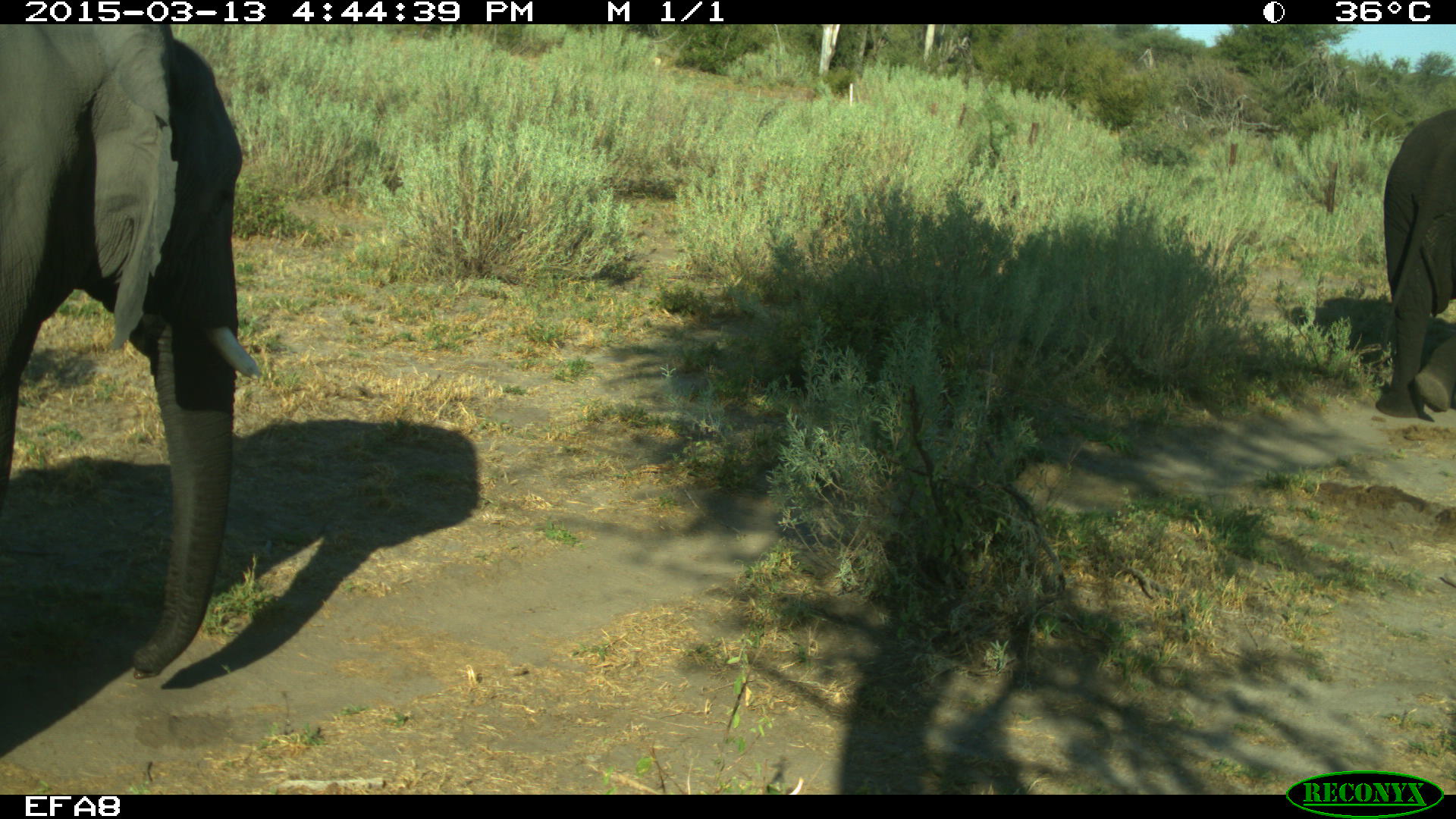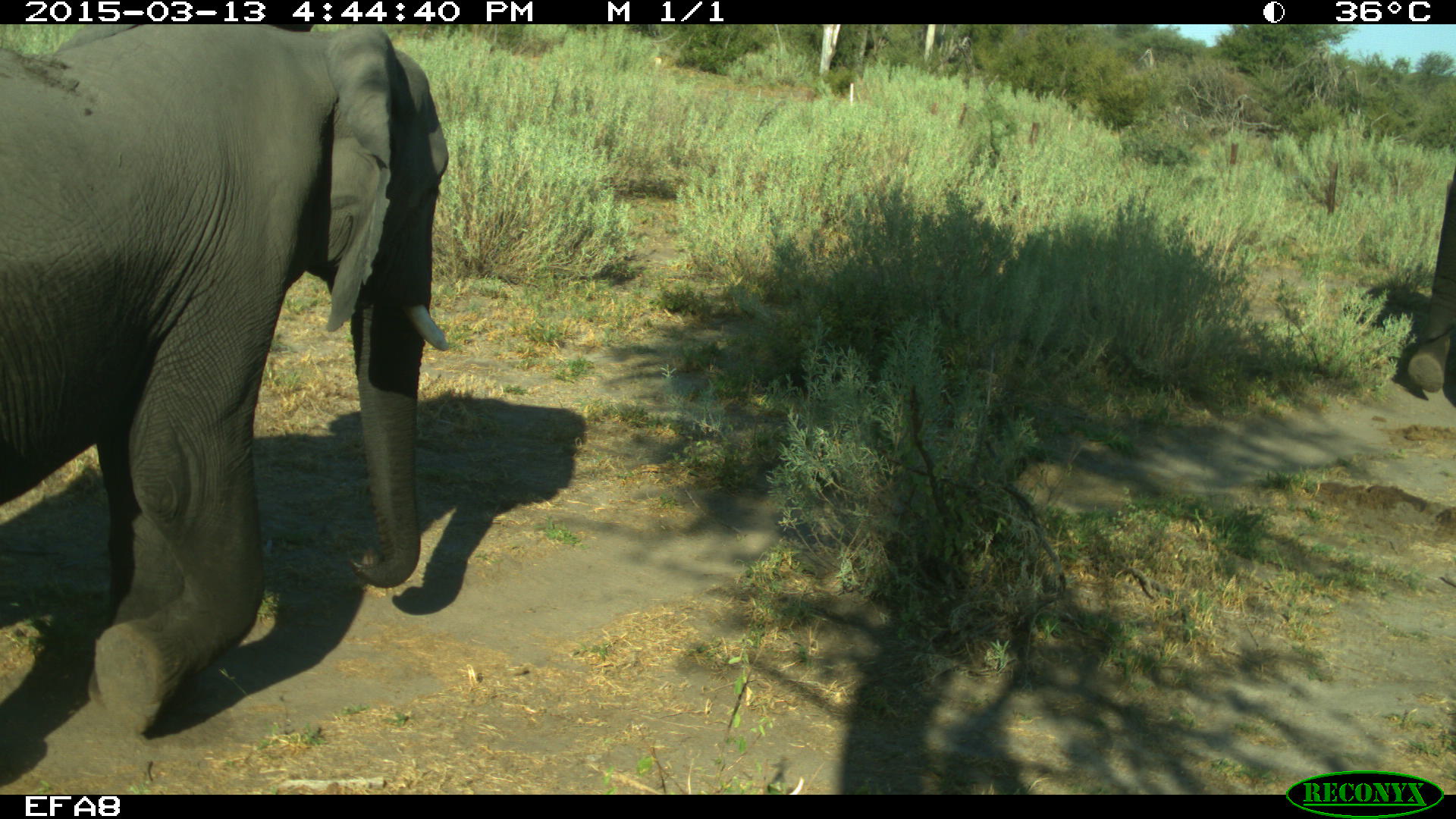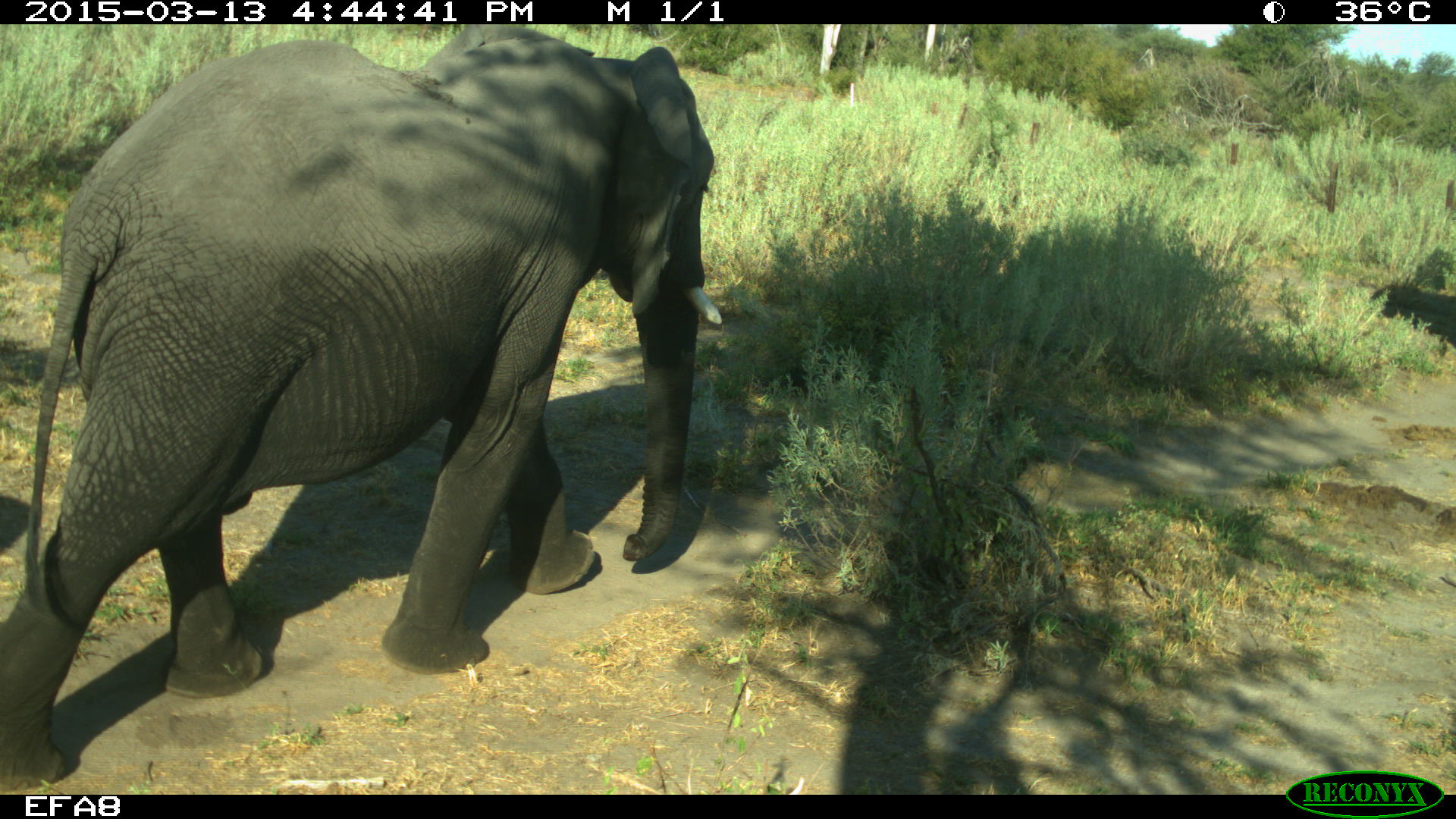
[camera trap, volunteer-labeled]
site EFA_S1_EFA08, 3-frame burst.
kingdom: Animalia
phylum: Chordata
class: Mammalia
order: Proboscidea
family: Elephantidae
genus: Loxodonta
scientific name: Loxodonta africana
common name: african bush elephant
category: elephant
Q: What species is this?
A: Elephant (african bush elephant) (Loxodonta africana).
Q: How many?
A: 2.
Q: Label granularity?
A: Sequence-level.